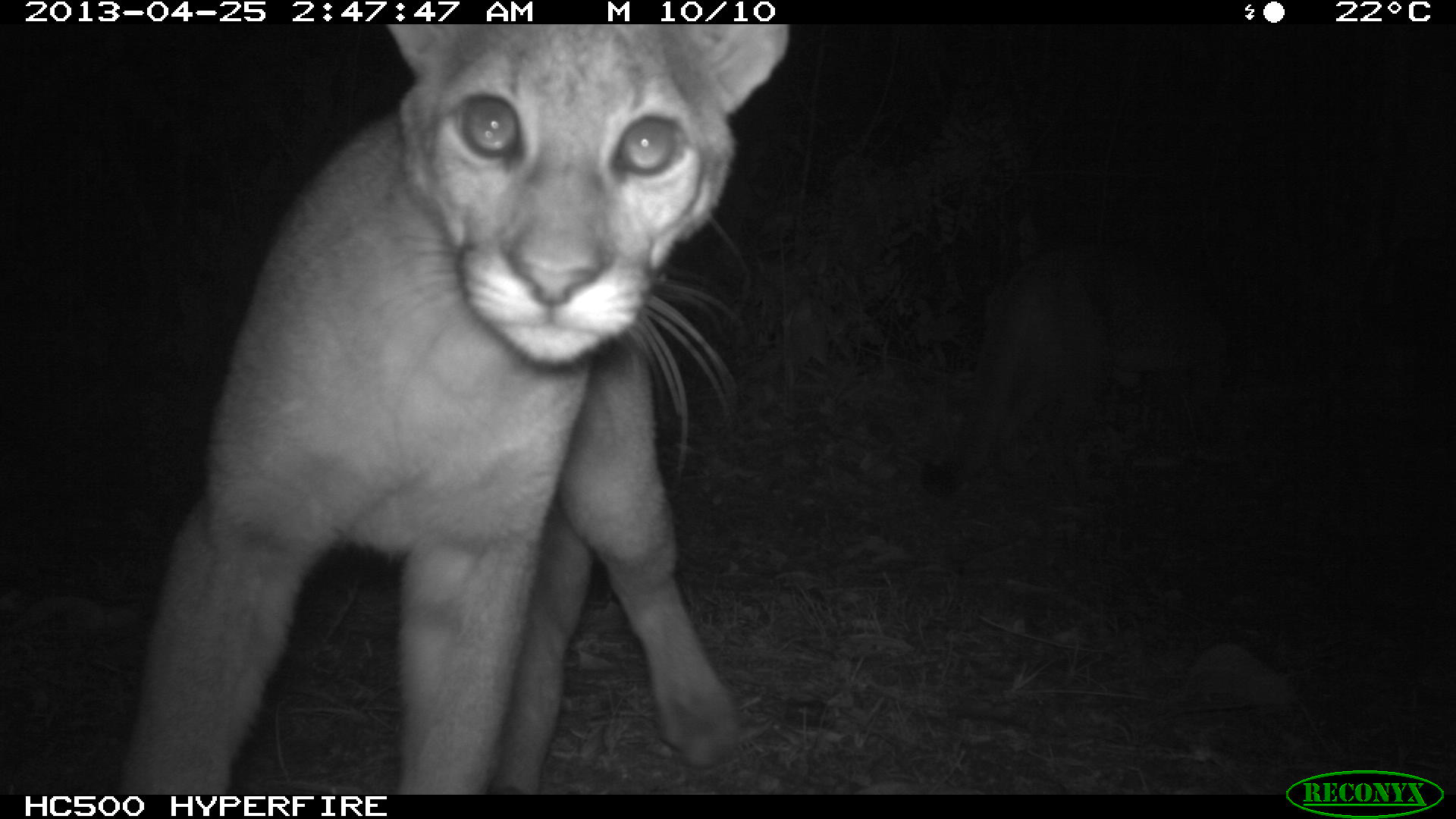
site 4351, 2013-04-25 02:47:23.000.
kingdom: Animalia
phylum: Chordata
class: Mammalia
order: Carnivora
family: Felidae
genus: Puma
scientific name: Puma concolor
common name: mountain lion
Puma concolor (mountain lion), count 2.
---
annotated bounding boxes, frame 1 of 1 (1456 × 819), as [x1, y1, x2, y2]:
puma concolor: [119, 24, 789, 792]